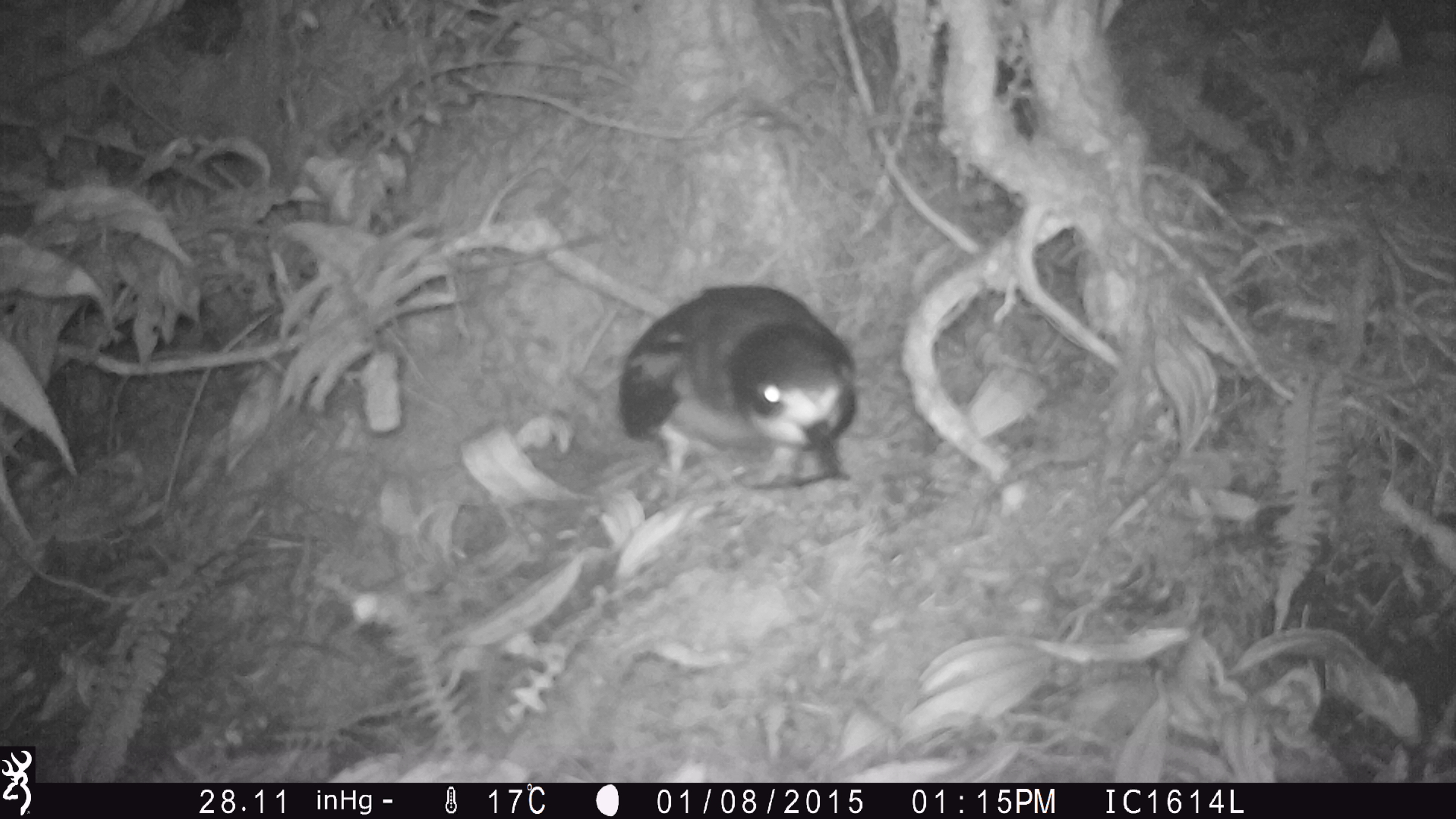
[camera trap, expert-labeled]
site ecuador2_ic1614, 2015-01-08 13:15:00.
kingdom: Animalia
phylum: Chordata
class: Aves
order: Procellariiformes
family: Procellariidae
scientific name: Procellariidae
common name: petrel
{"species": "petrel (Procellariidae)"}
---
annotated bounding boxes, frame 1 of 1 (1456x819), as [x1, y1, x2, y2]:
petrel: [602, 275, 874, 523]